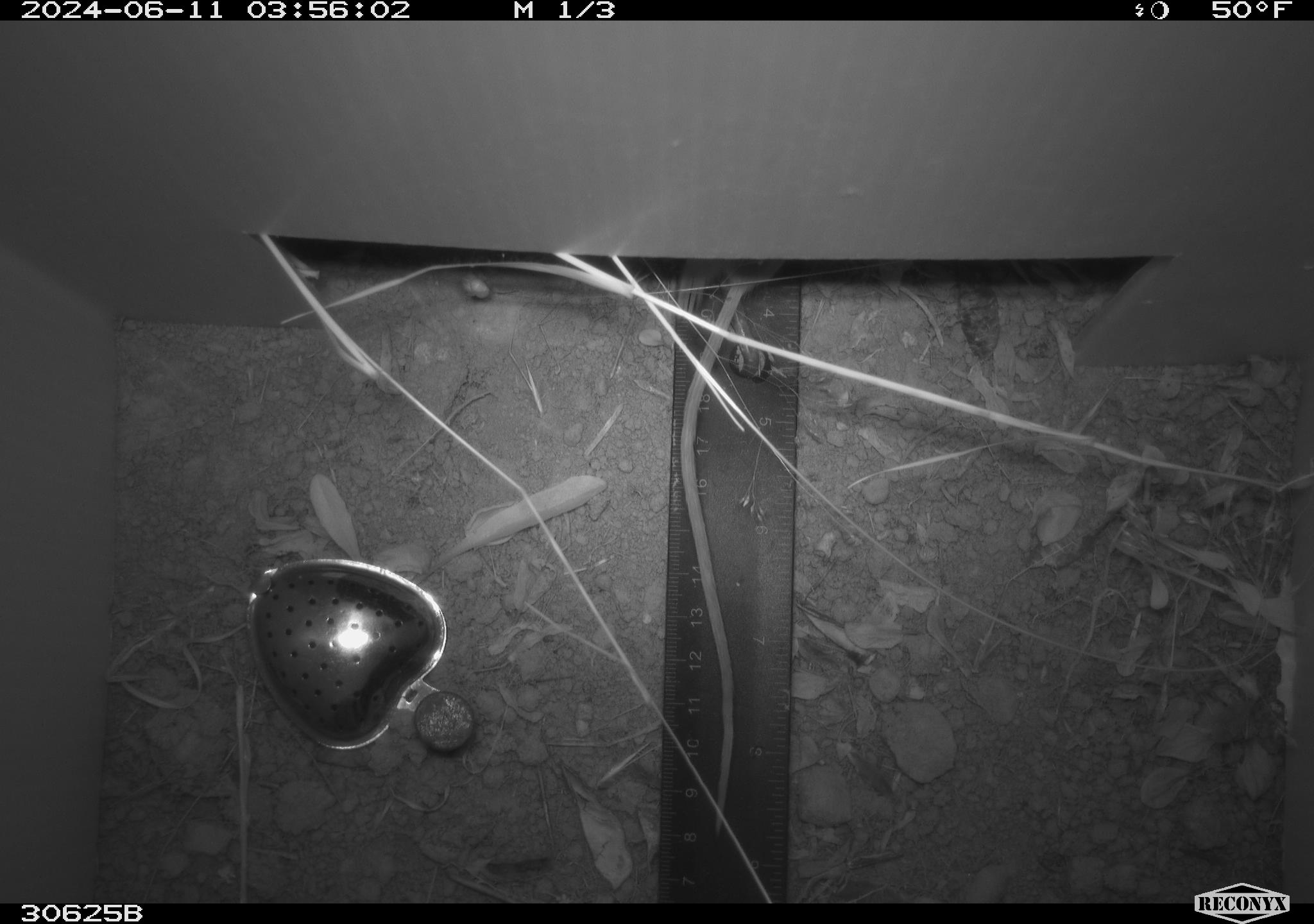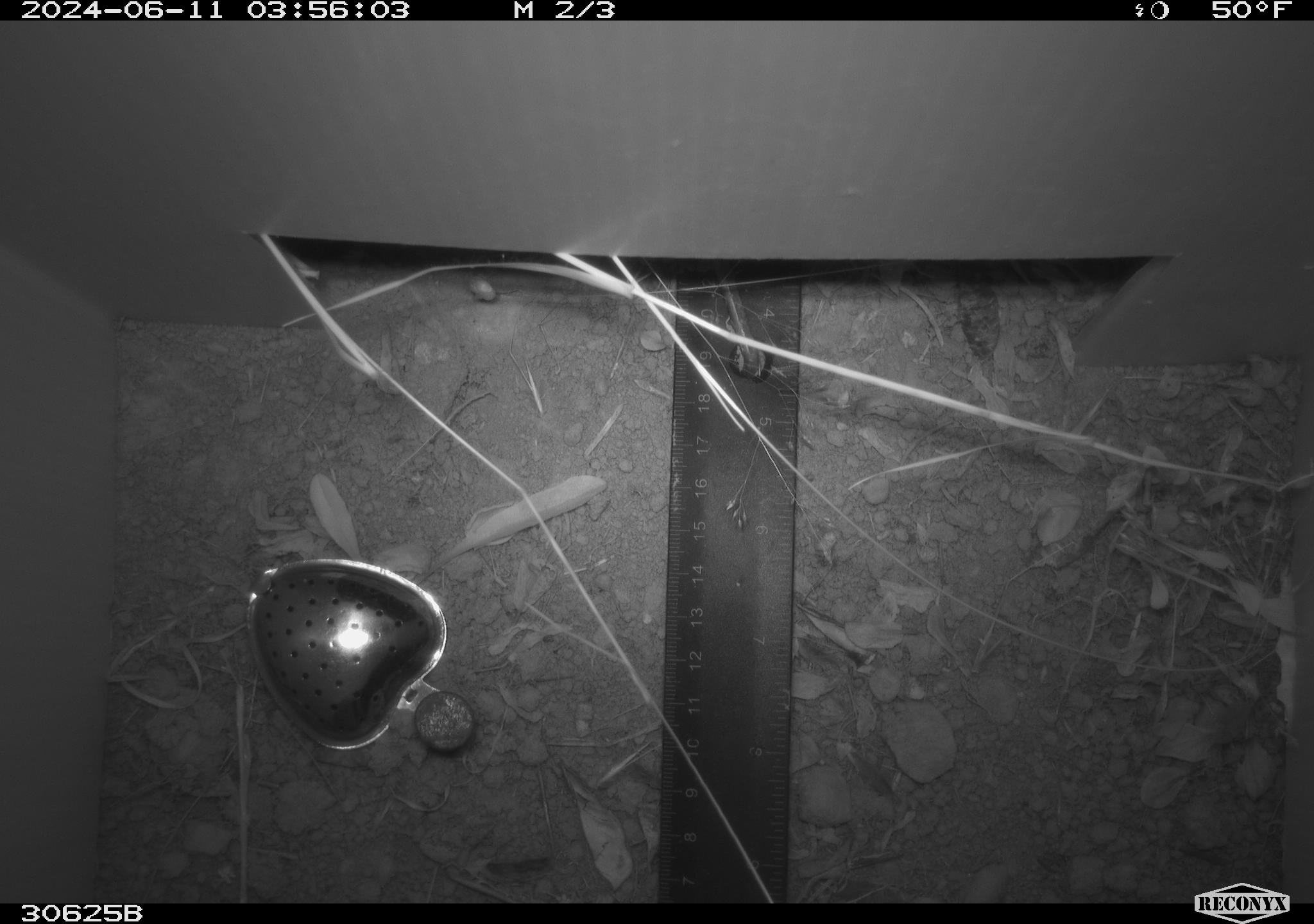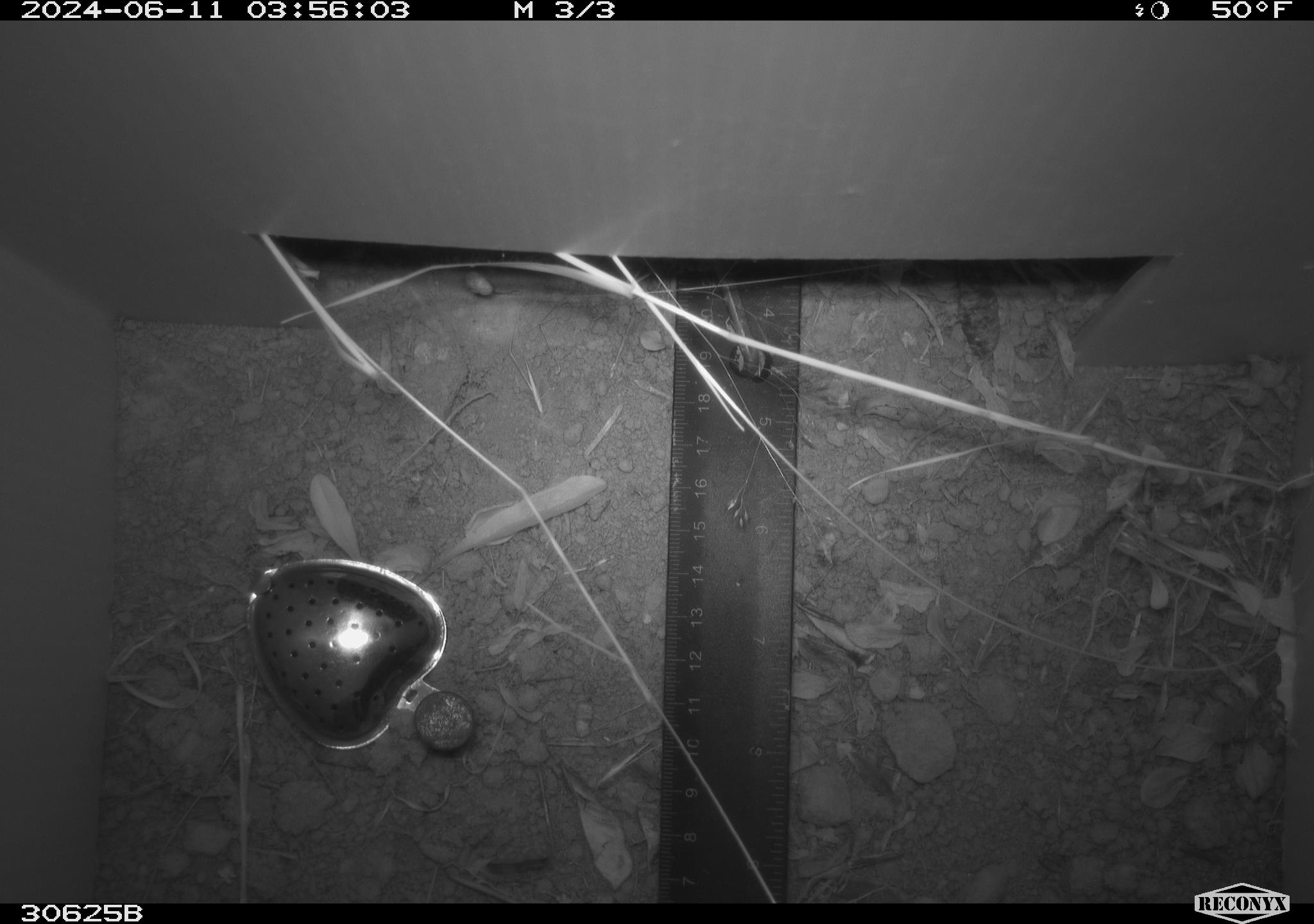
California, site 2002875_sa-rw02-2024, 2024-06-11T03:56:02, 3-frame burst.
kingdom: Animalia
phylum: Chordata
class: Mammalia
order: Rodentia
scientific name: Rodentia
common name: rodent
Rodent (Rodentia).